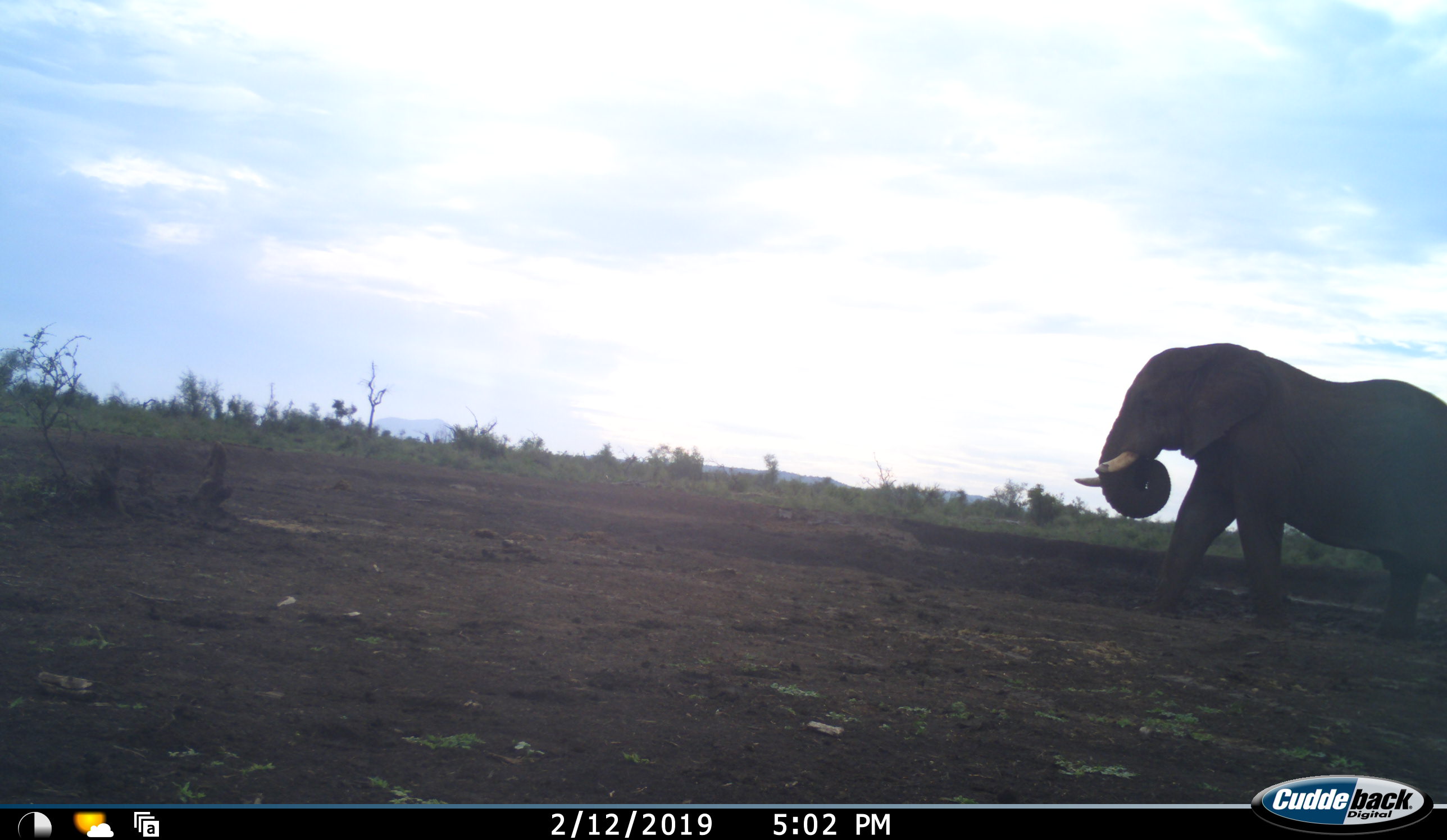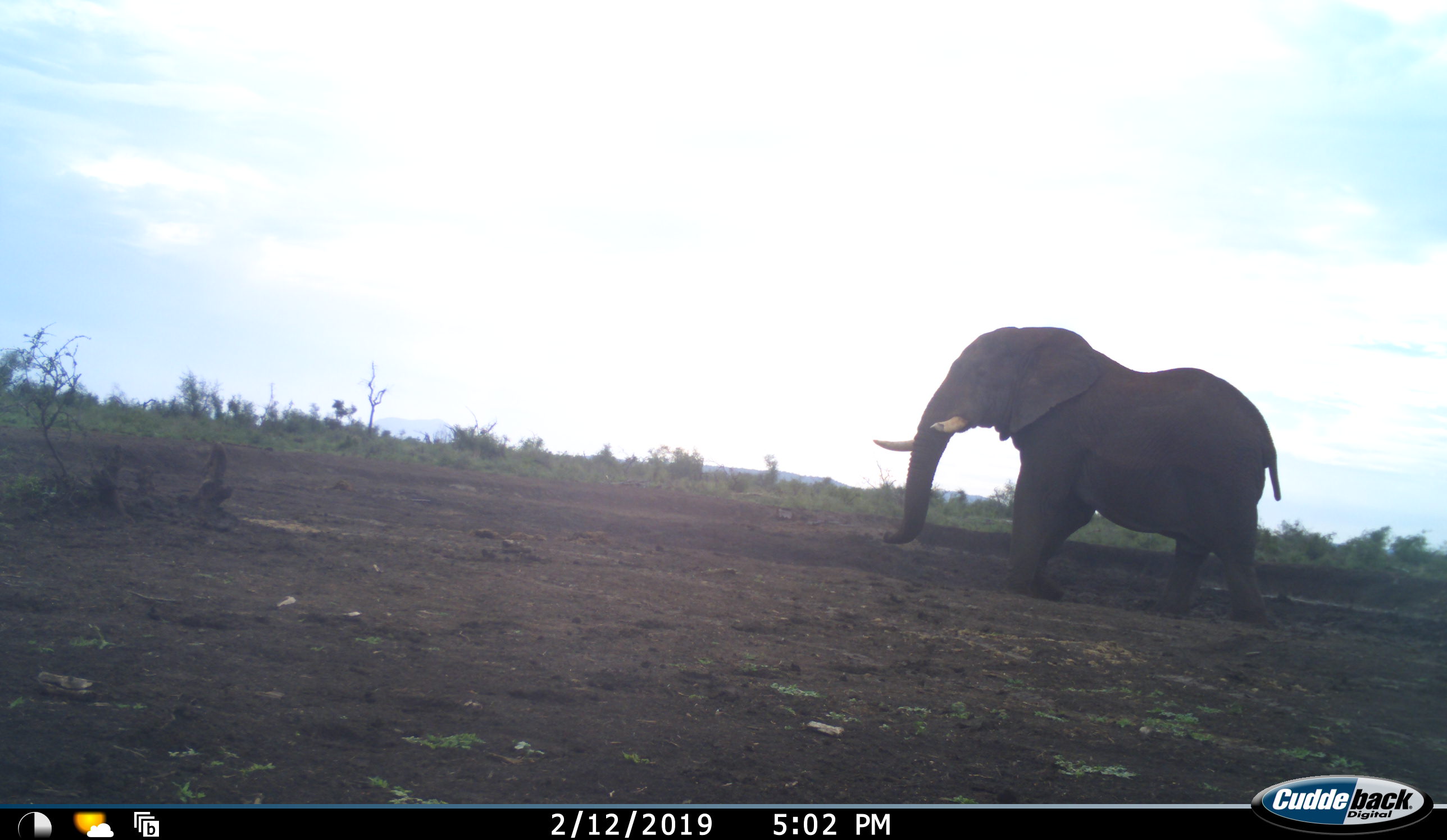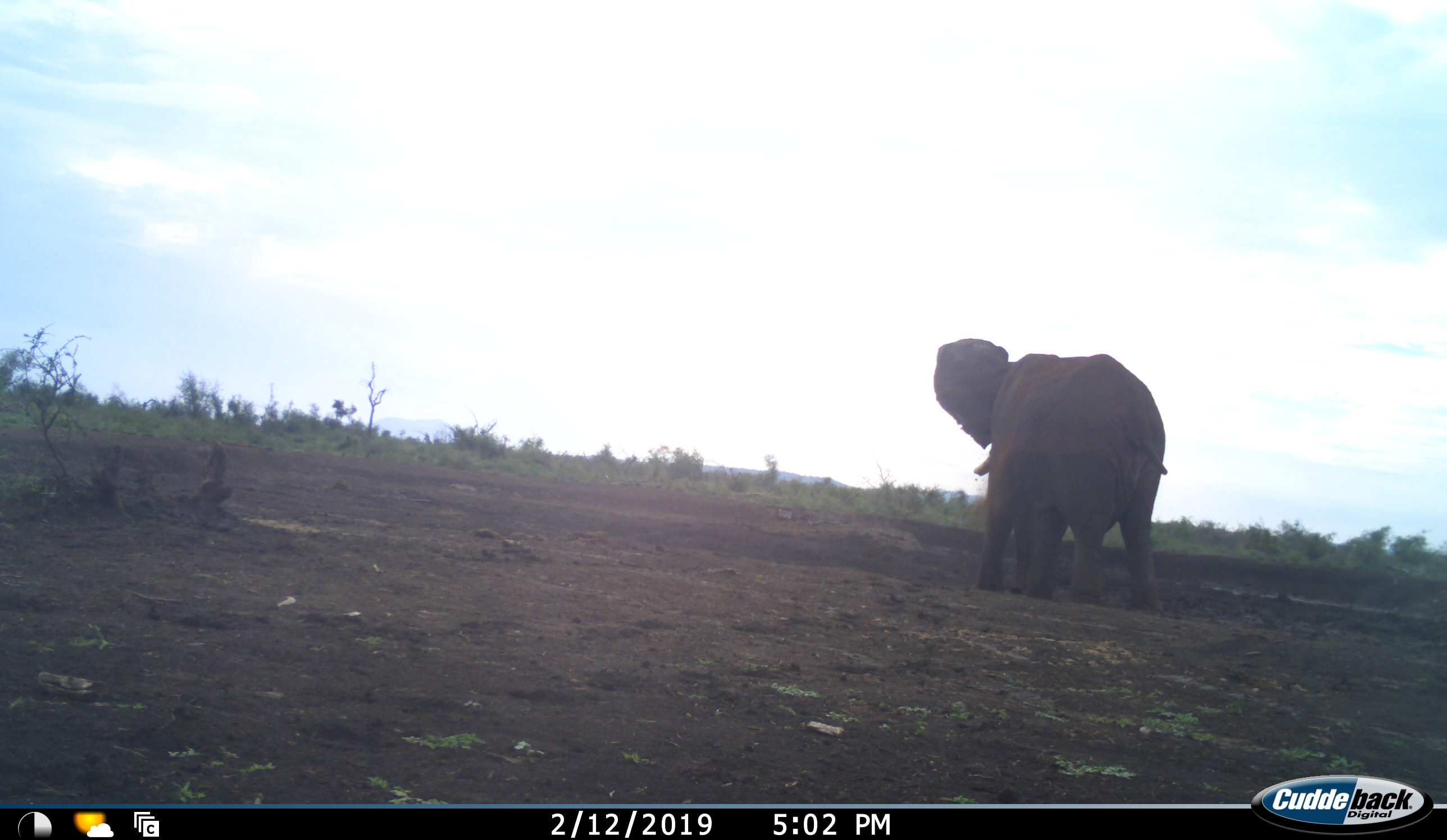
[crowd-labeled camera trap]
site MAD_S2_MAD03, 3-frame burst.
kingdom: Animalia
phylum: Chordata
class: Mammalia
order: Proboscidea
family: Elephantidae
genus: Loxodonta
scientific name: Loxodonta africana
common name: african bush elephant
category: elephant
Elephant (african bush elephant) (Loxodonta africana), count 1. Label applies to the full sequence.